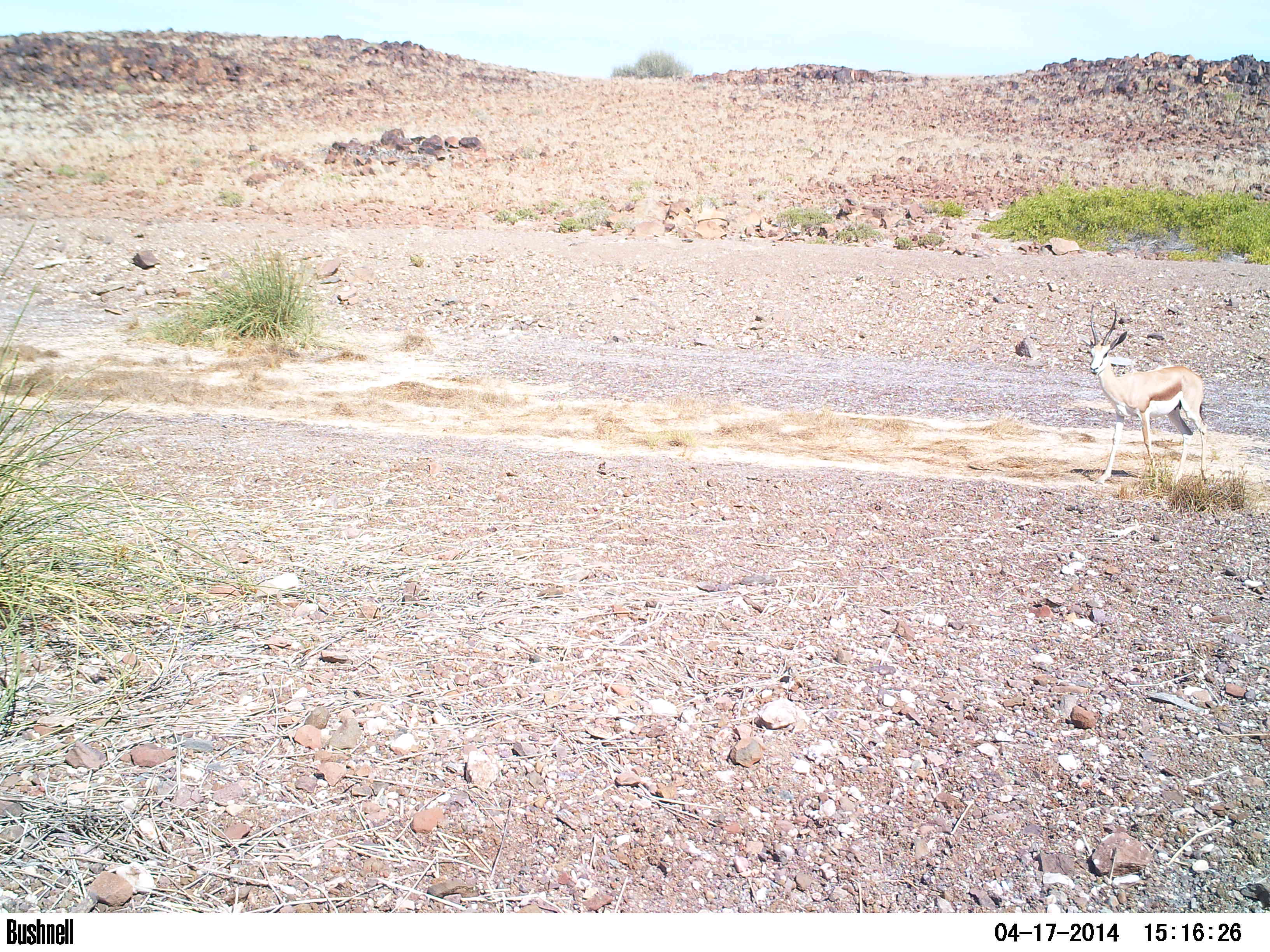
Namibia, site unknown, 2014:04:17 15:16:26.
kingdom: Animalia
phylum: Chordata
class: Mammalia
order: Artiodactyla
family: Bovidae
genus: Antidorcas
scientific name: Antidorcas marsupialis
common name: springbok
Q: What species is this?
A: Antidorcas marsupialis (springbok).